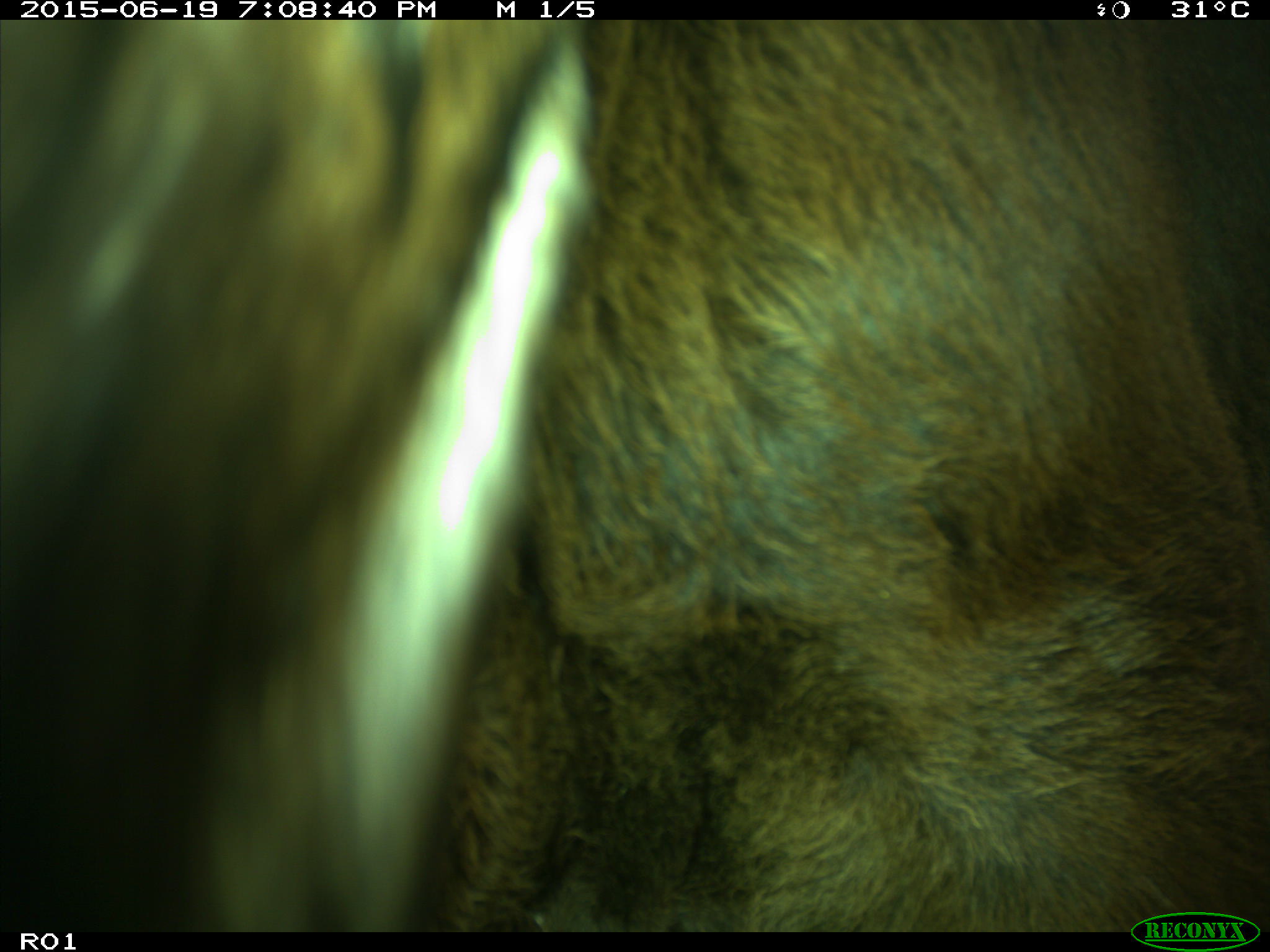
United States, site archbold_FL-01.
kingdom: Animalia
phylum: Chordata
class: Mammalia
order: Artiodactyla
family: Bovidae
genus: Bos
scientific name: Bos taurus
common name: domestic cow